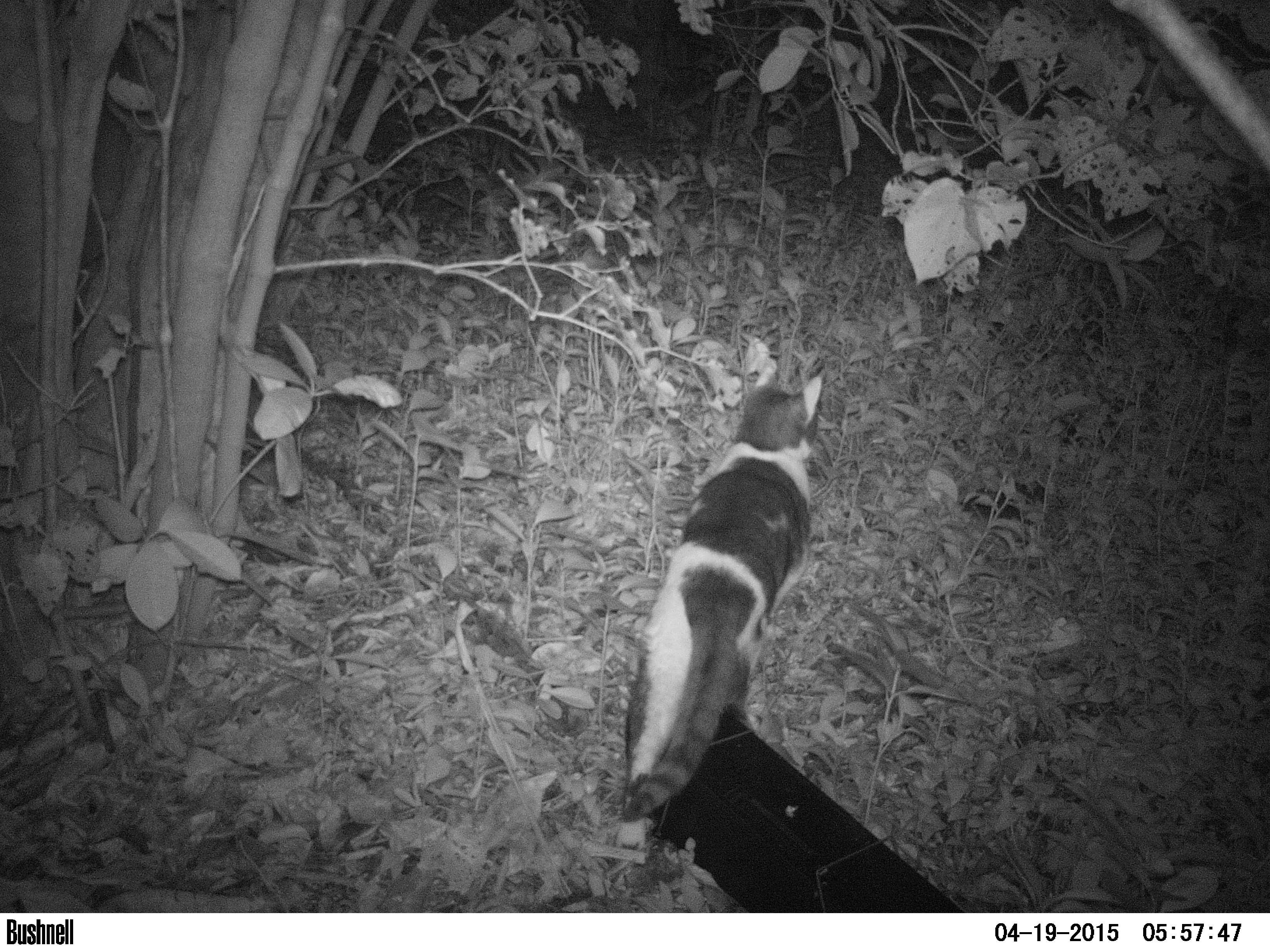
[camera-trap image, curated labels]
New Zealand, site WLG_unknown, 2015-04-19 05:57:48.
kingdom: Animalia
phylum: Chordata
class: Mammalia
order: Carnivora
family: Felidae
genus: Felis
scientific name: Felis catus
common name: domestic cat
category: cat